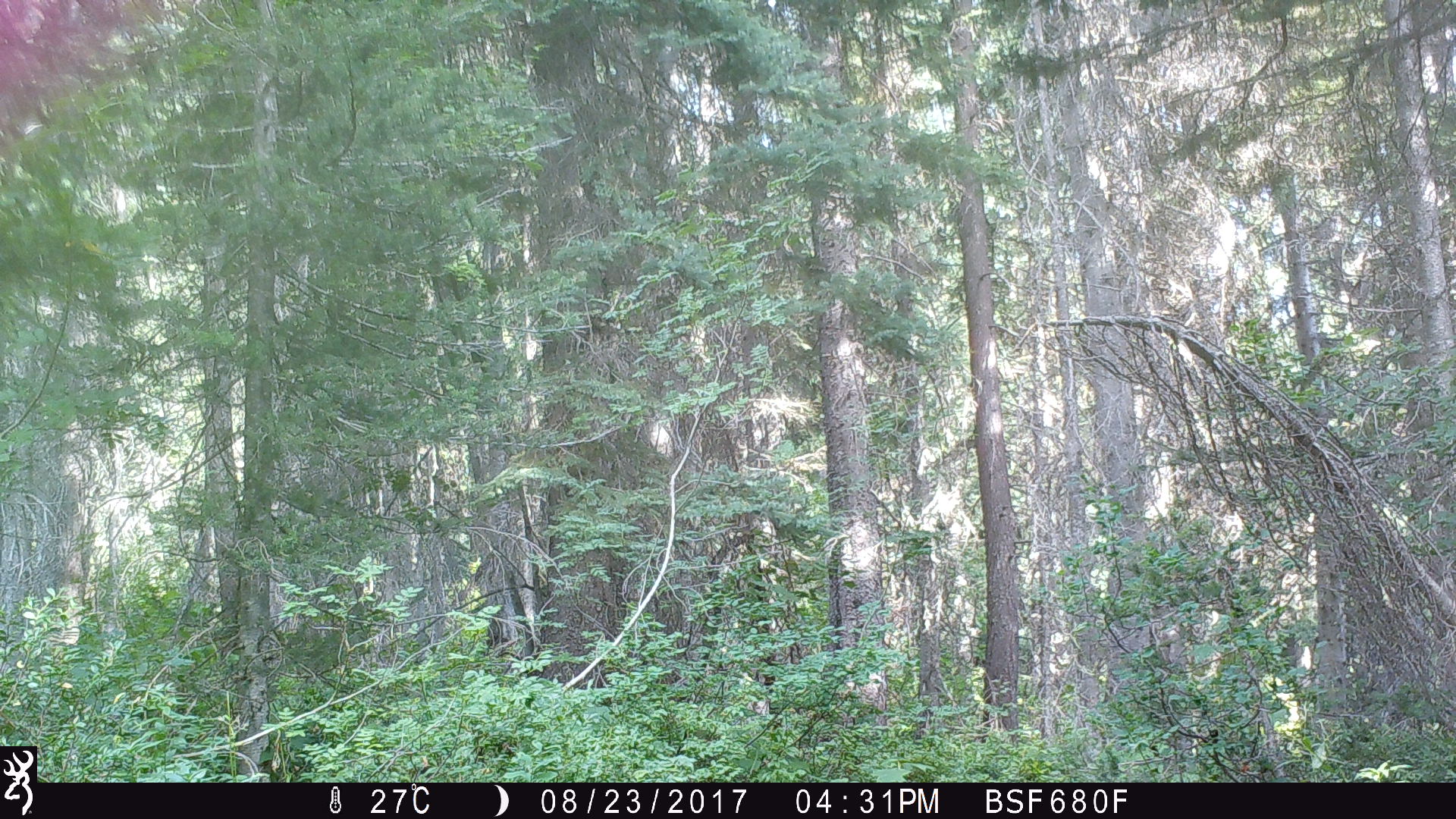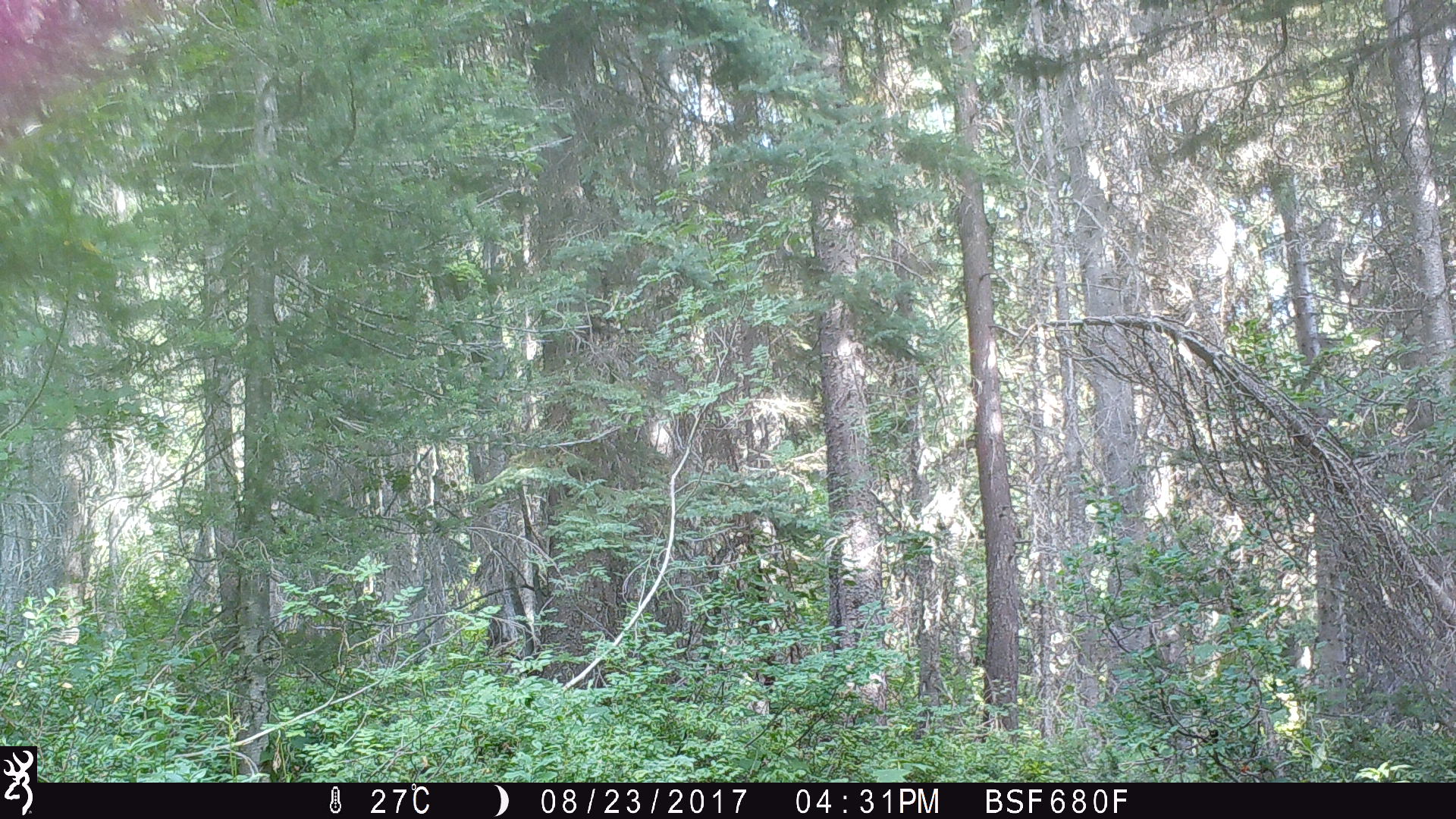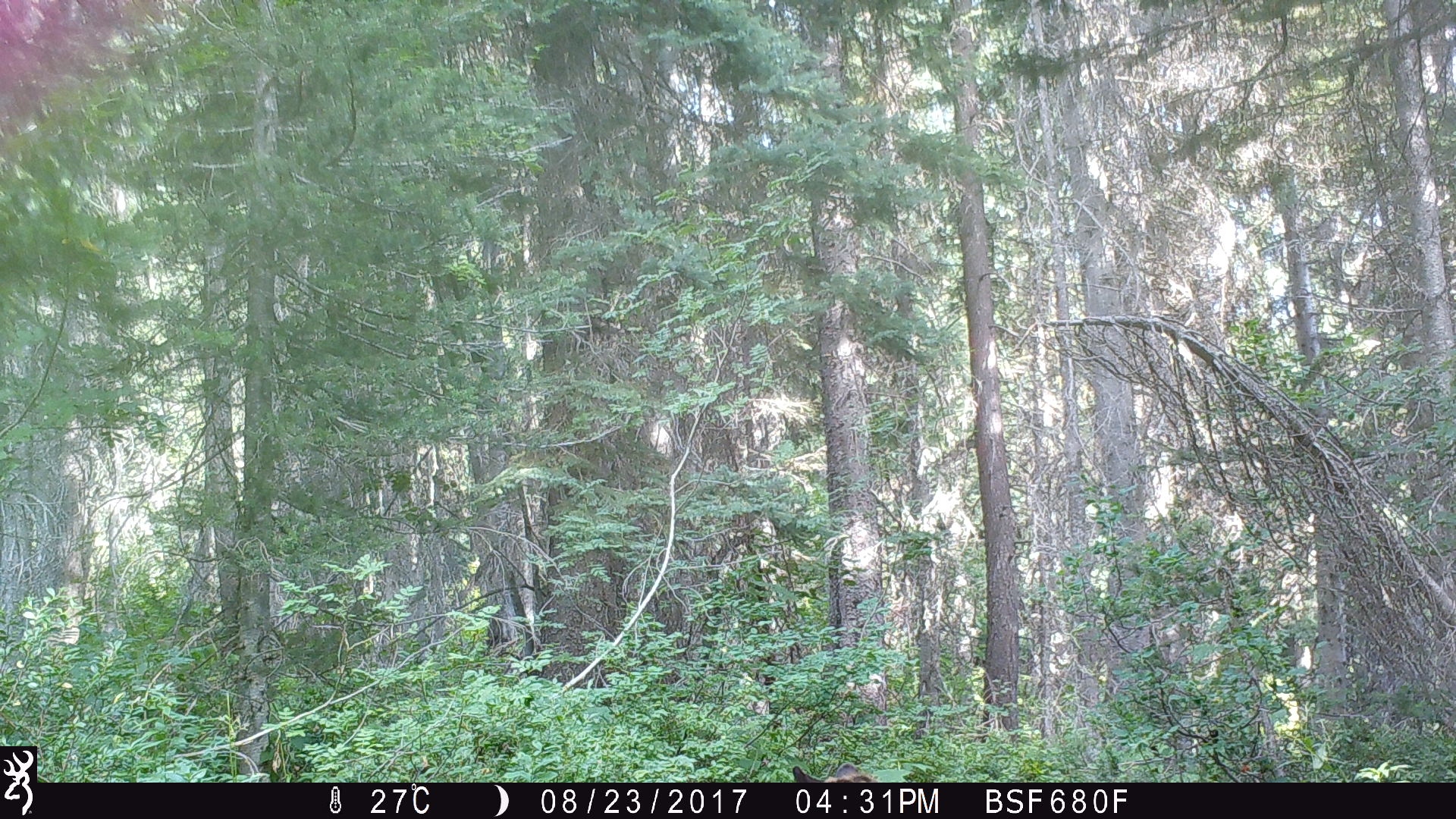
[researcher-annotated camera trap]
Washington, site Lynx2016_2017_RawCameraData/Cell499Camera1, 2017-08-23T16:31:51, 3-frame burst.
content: unidentified animal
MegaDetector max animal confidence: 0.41